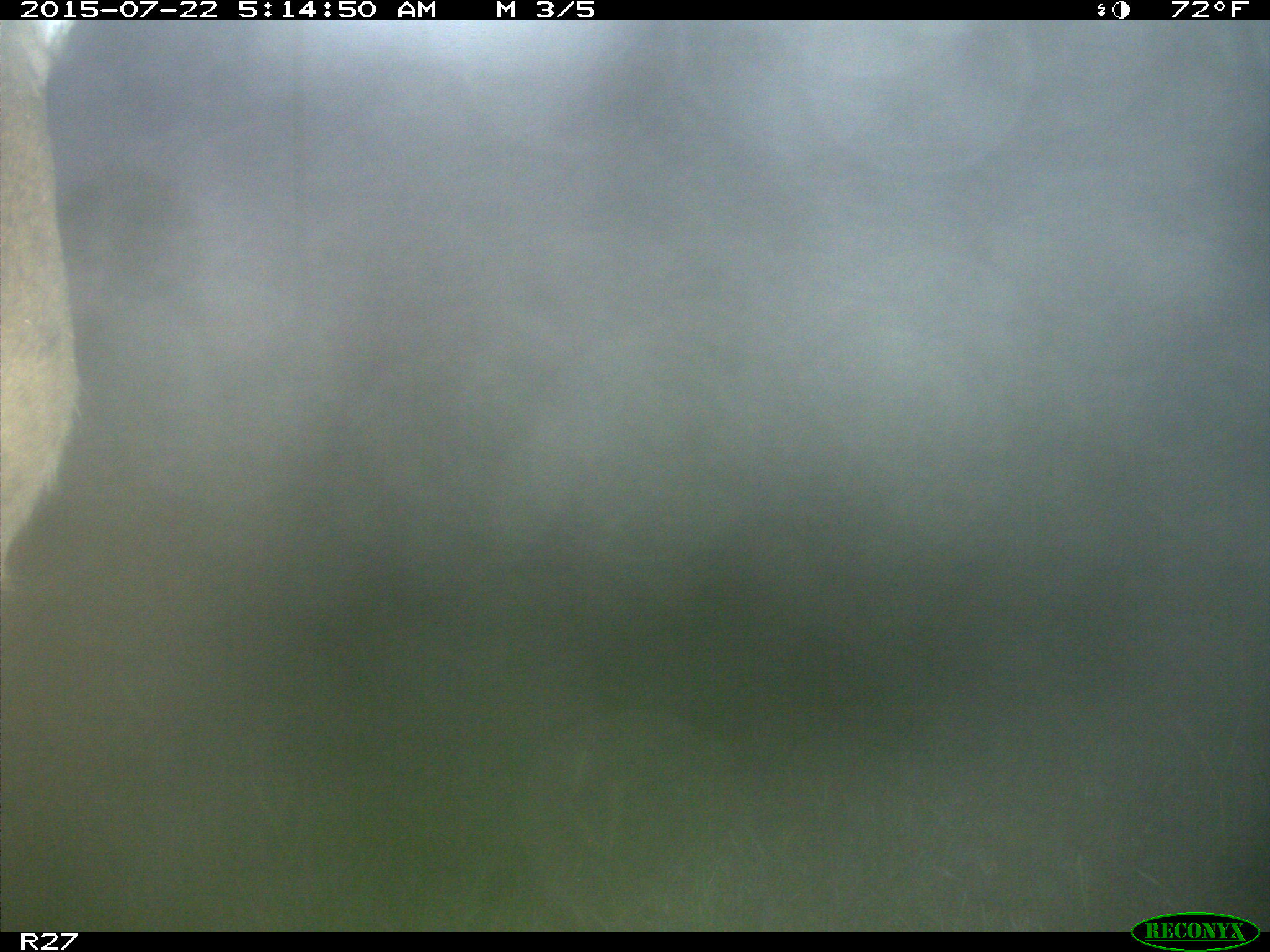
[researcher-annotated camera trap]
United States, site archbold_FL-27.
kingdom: Animalia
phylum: Chordata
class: Mammalia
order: Artiodactyla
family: Cervidae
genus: Odocoileus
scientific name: Odocoileus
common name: deer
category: unidentified deer